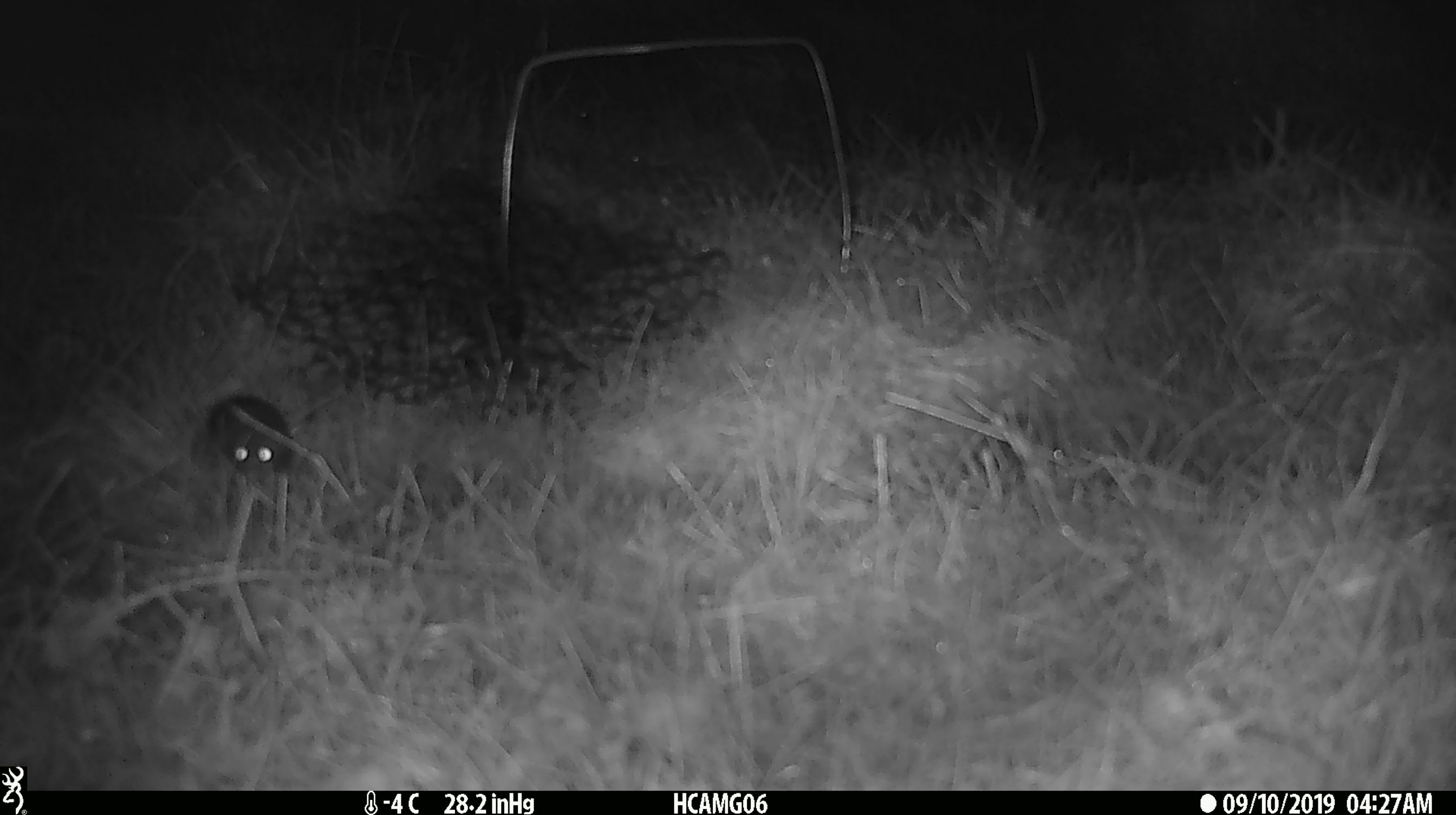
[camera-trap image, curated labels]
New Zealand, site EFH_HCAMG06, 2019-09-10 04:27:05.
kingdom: Animalia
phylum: Chordata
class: Mammalia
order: Rodentia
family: Muridae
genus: Mus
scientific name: Mus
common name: mouse